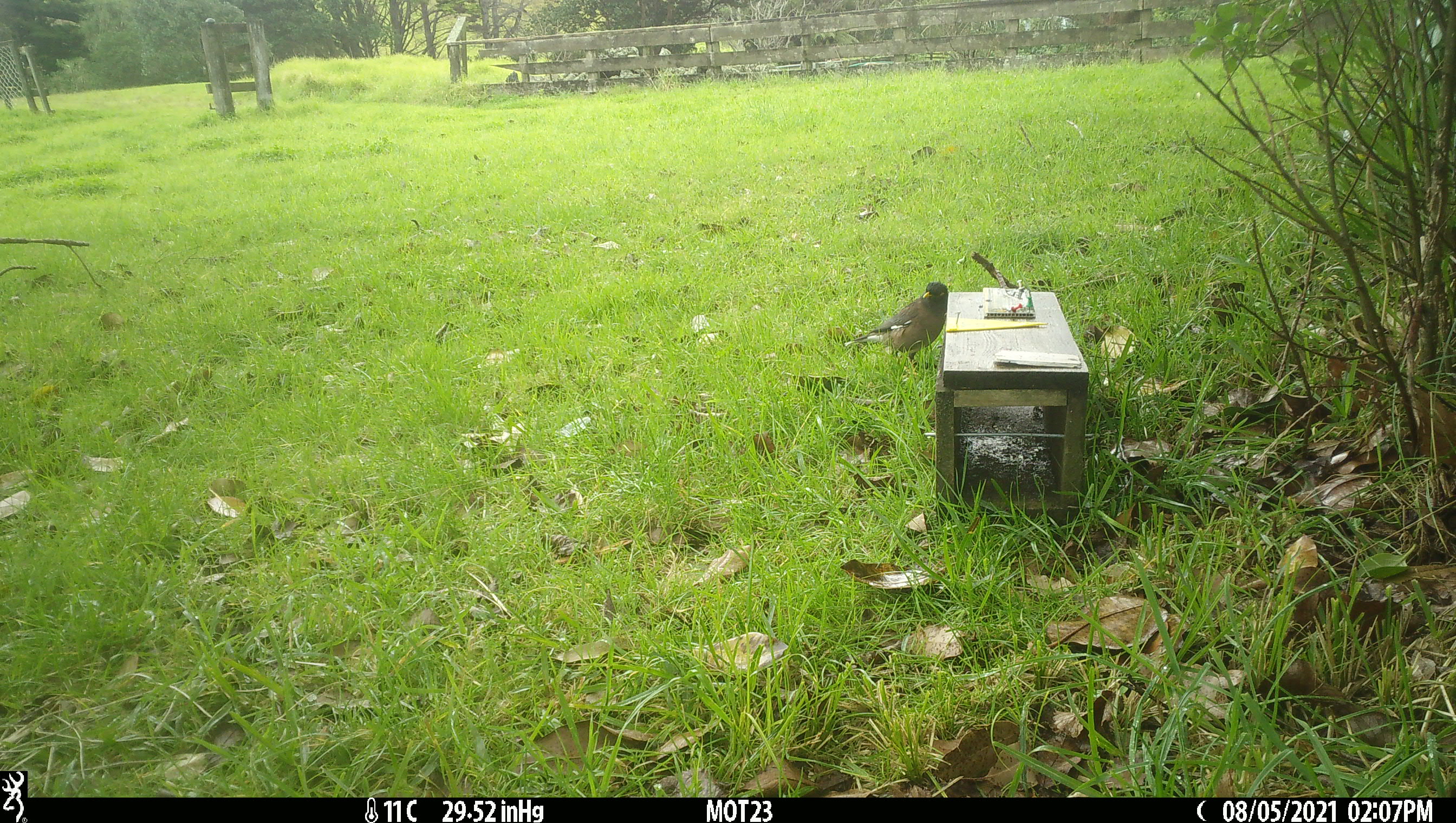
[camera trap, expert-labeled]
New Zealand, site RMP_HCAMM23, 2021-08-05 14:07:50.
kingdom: Animalia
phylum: Chordata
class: Aves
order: Passeriformes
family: Sturnidae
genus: Acridotheres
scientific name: Acridotheres tristis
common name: common myna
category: myna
Myna (common myna) (Acridotheres tristis).